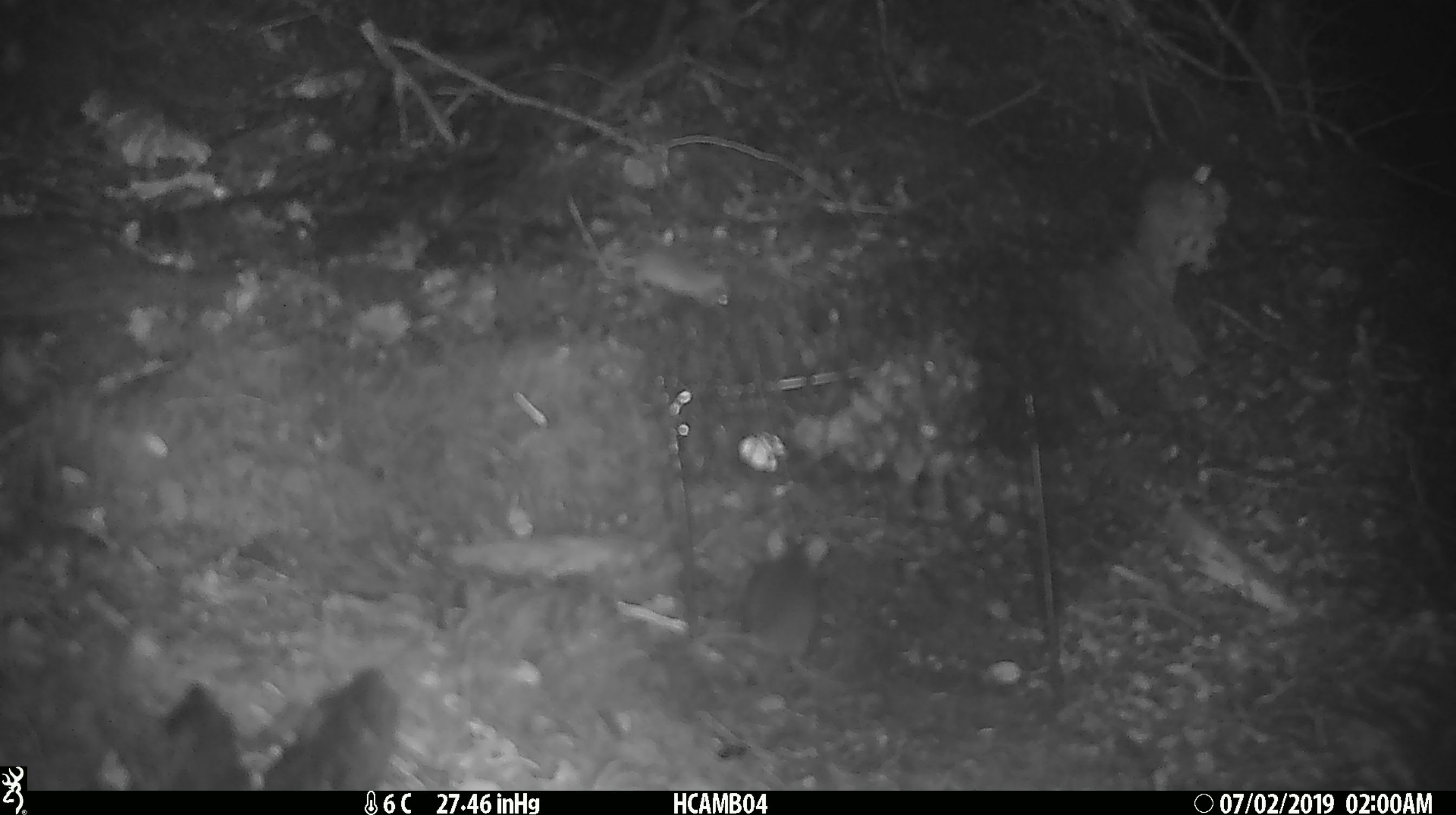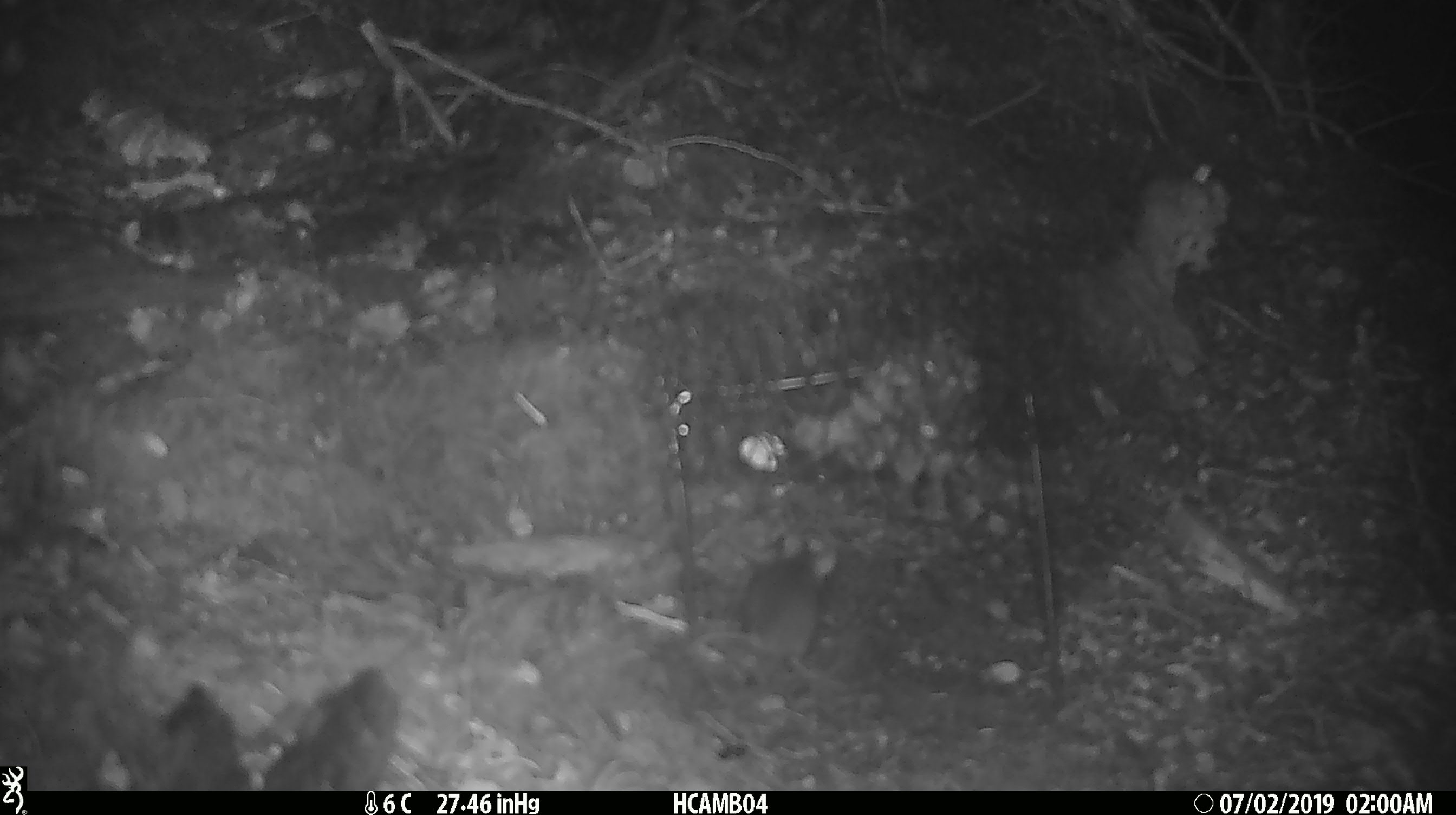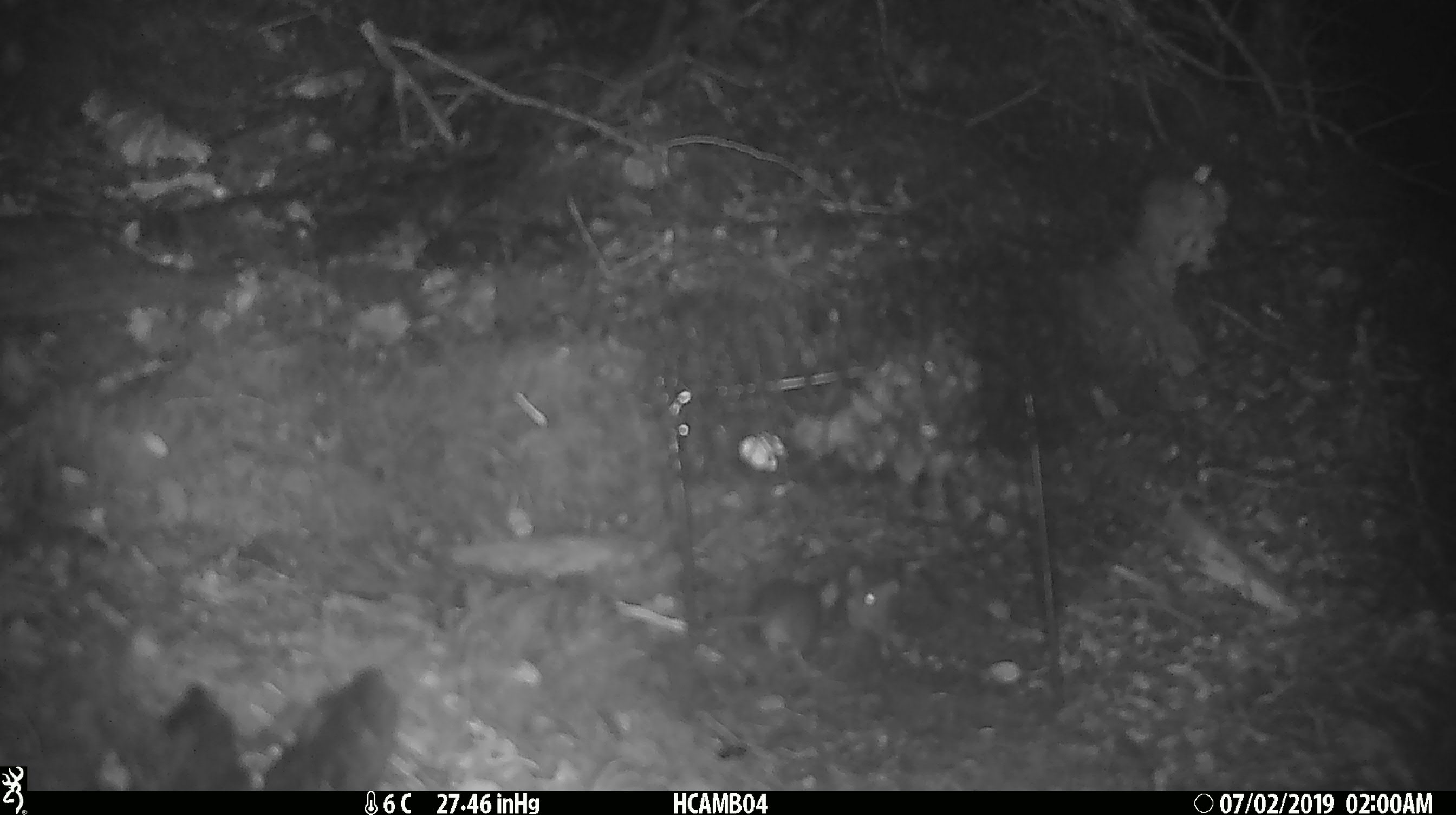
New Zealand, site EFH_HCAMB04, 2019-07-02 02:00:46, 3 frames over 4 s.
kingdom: Animalia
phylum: Chordata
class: Mammalia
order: Rodentia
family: Muridae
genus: Mus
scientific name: Mus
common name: mouse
Mouse (Mus).